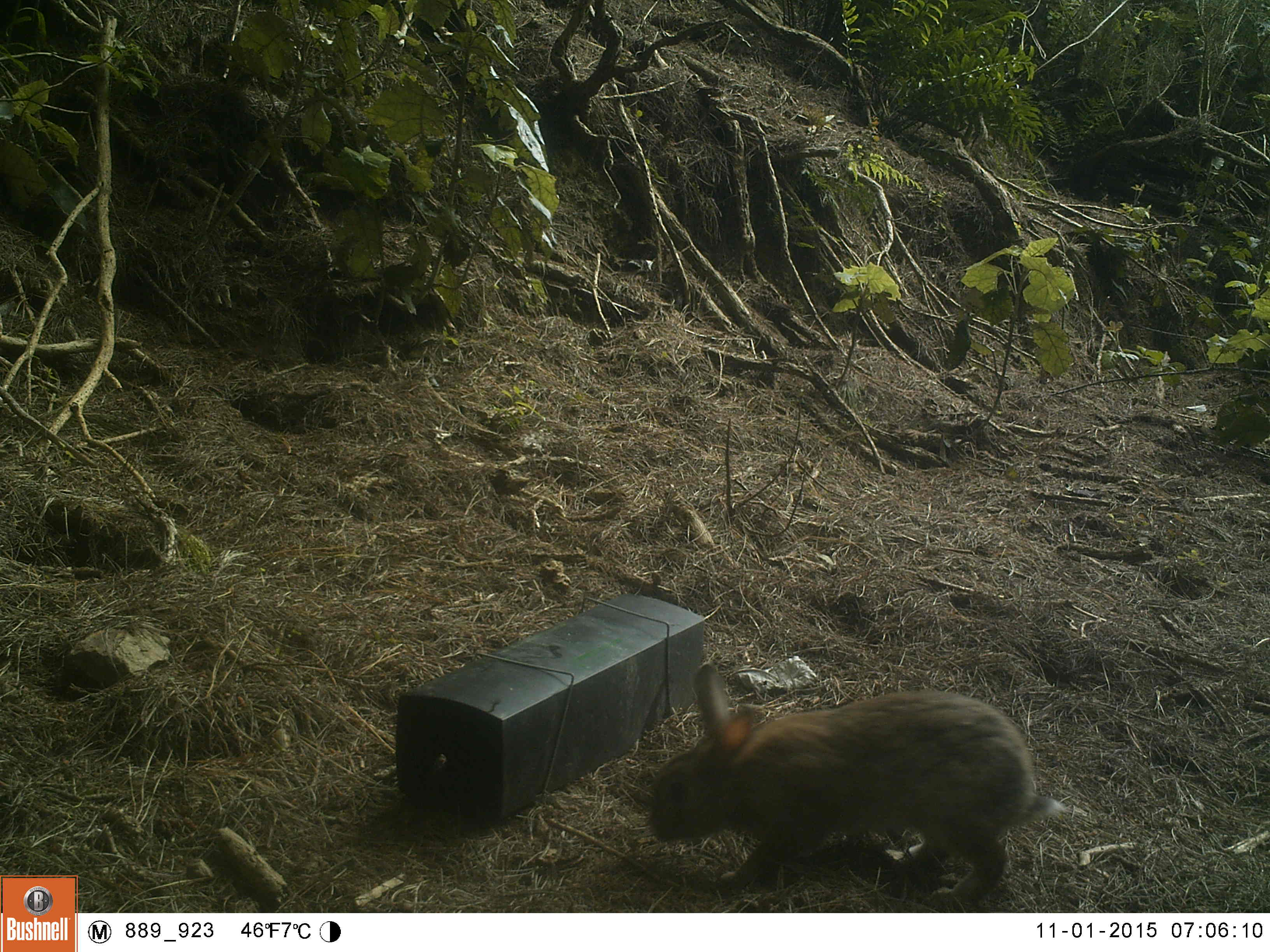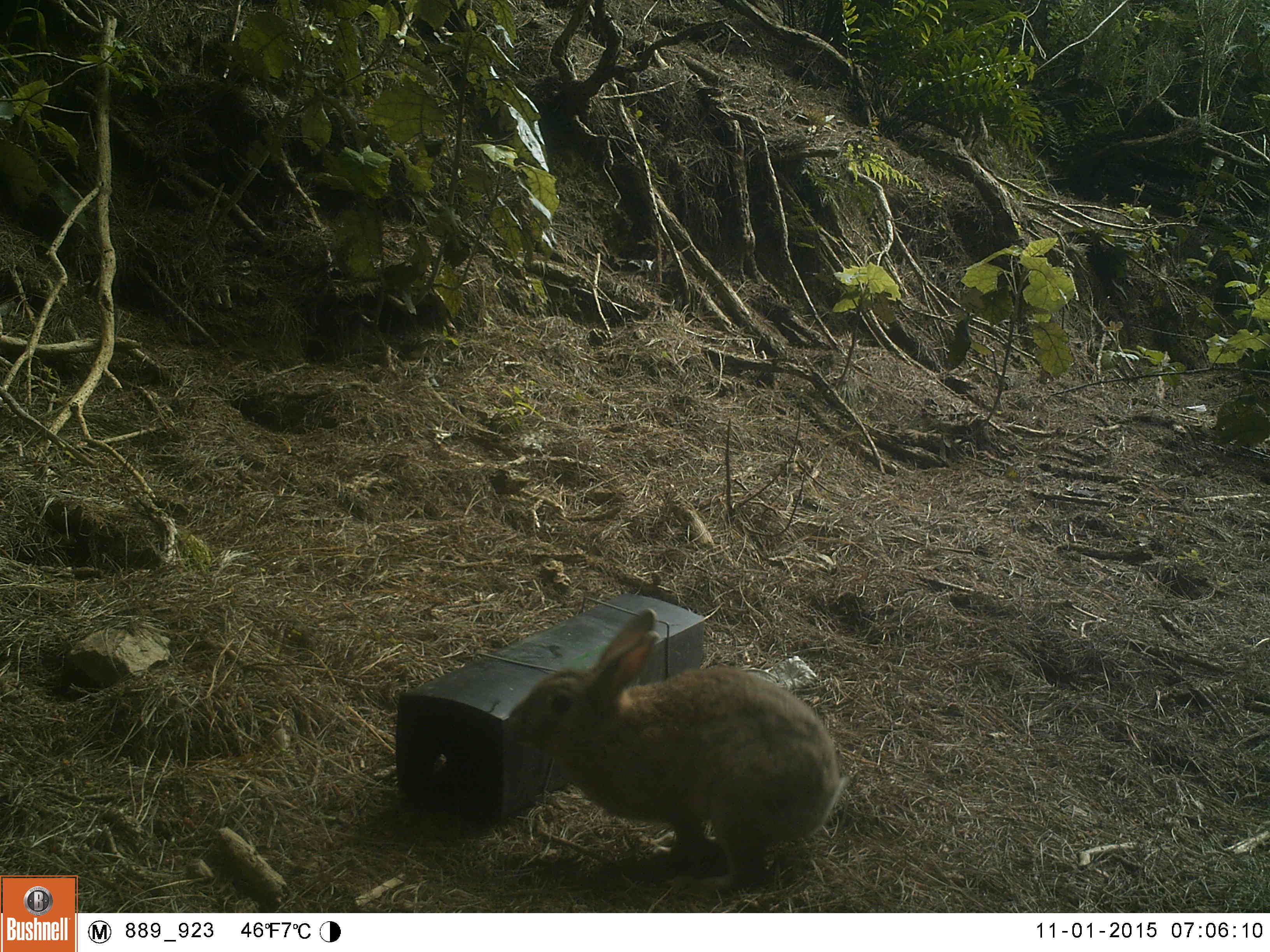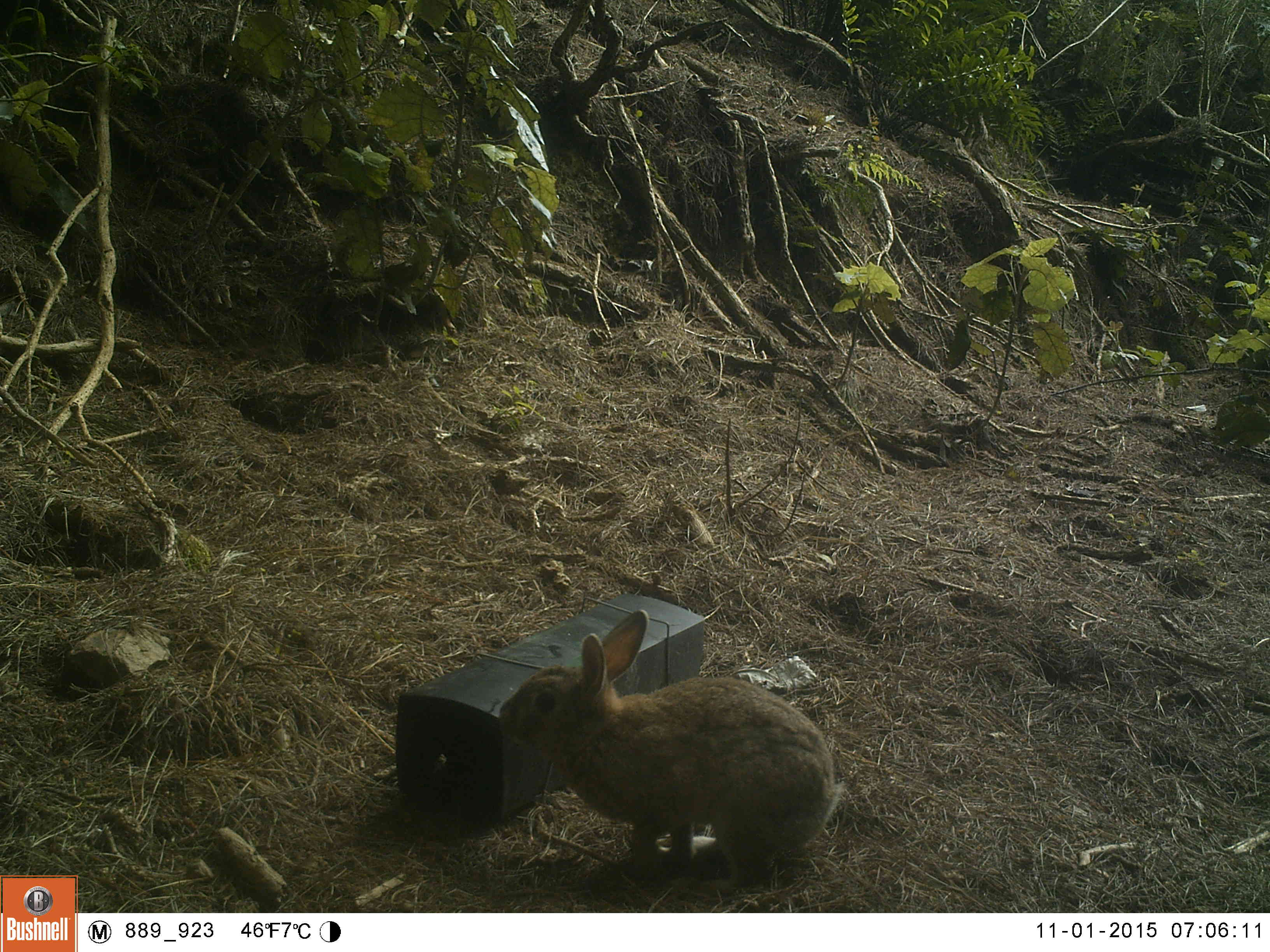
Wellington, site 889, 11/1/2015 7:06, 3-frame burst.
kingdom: Animalia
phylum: Chordata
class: Mammalia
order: Lagomorpha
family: Leporidae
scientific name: Leporidae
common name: rabbit